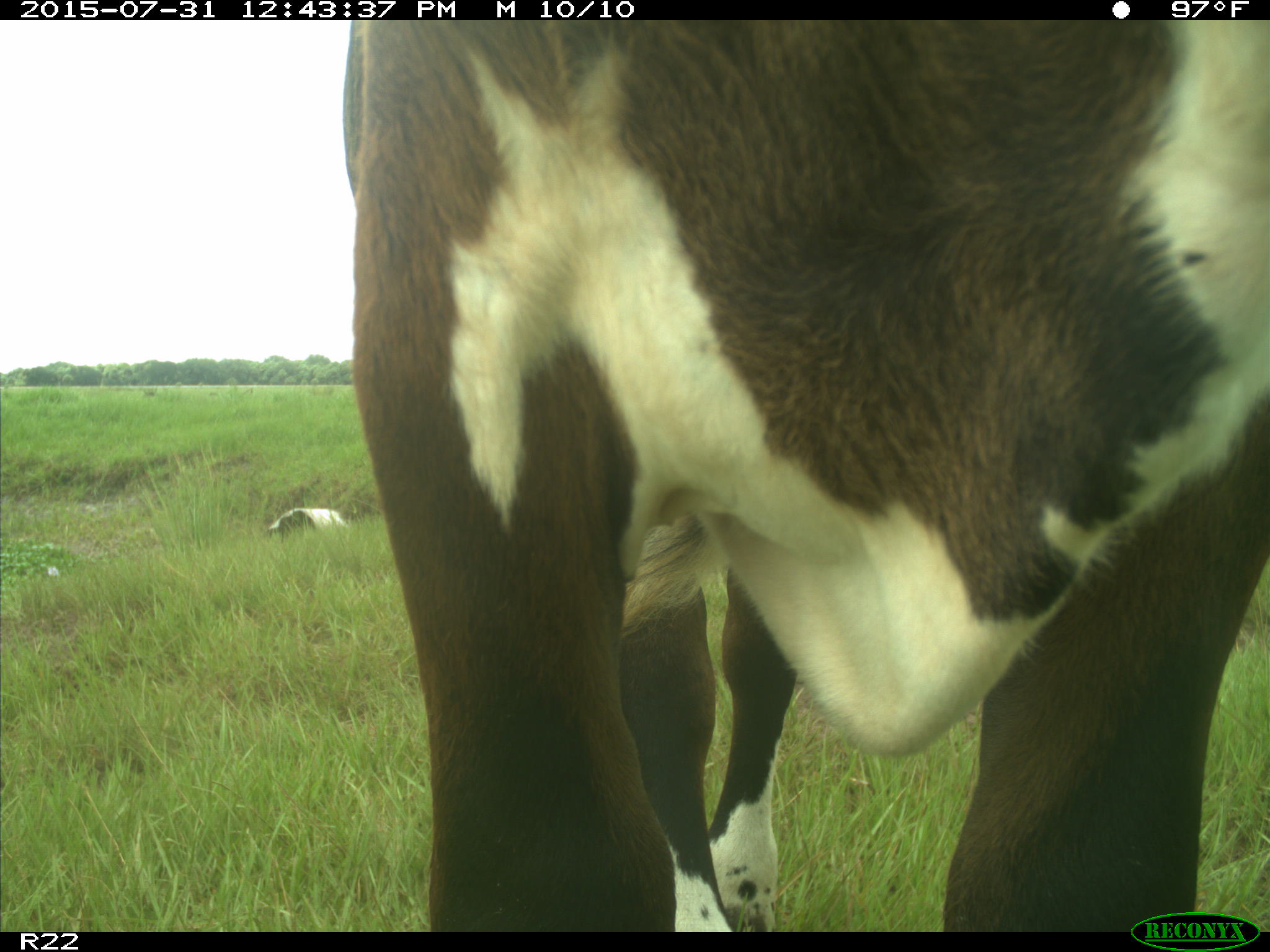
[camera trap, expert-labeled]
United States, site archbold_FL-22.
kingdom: Animalia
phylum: Chordata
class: Mammalia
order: Artiodactyla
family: Bovidae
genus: Bos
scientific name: Bos taurus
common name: domestic cow